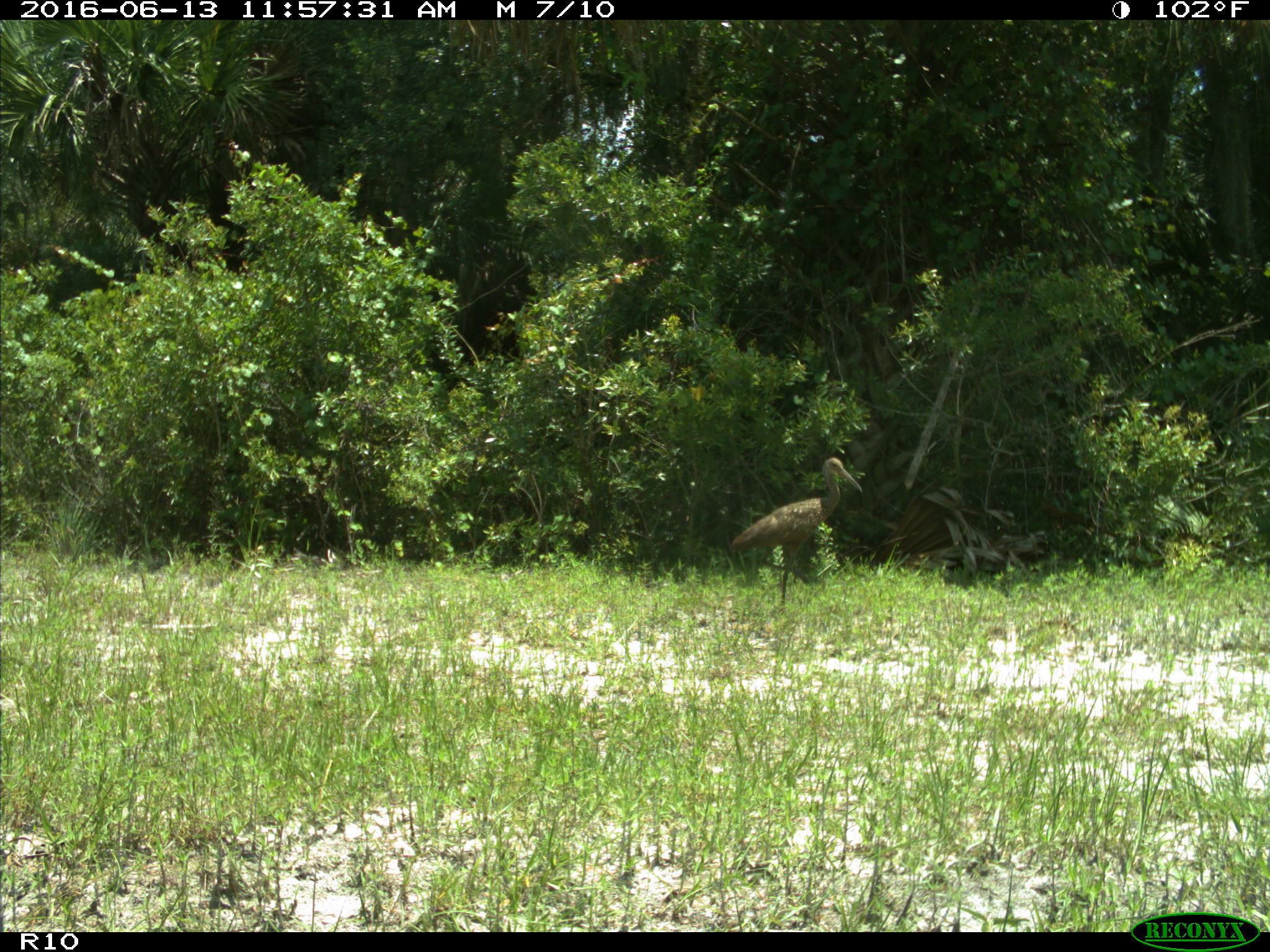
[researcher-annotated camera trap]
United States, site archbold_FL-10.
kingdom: Animalia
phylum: Chordata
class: Aves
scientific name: Aves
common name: birds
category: unidentified bird